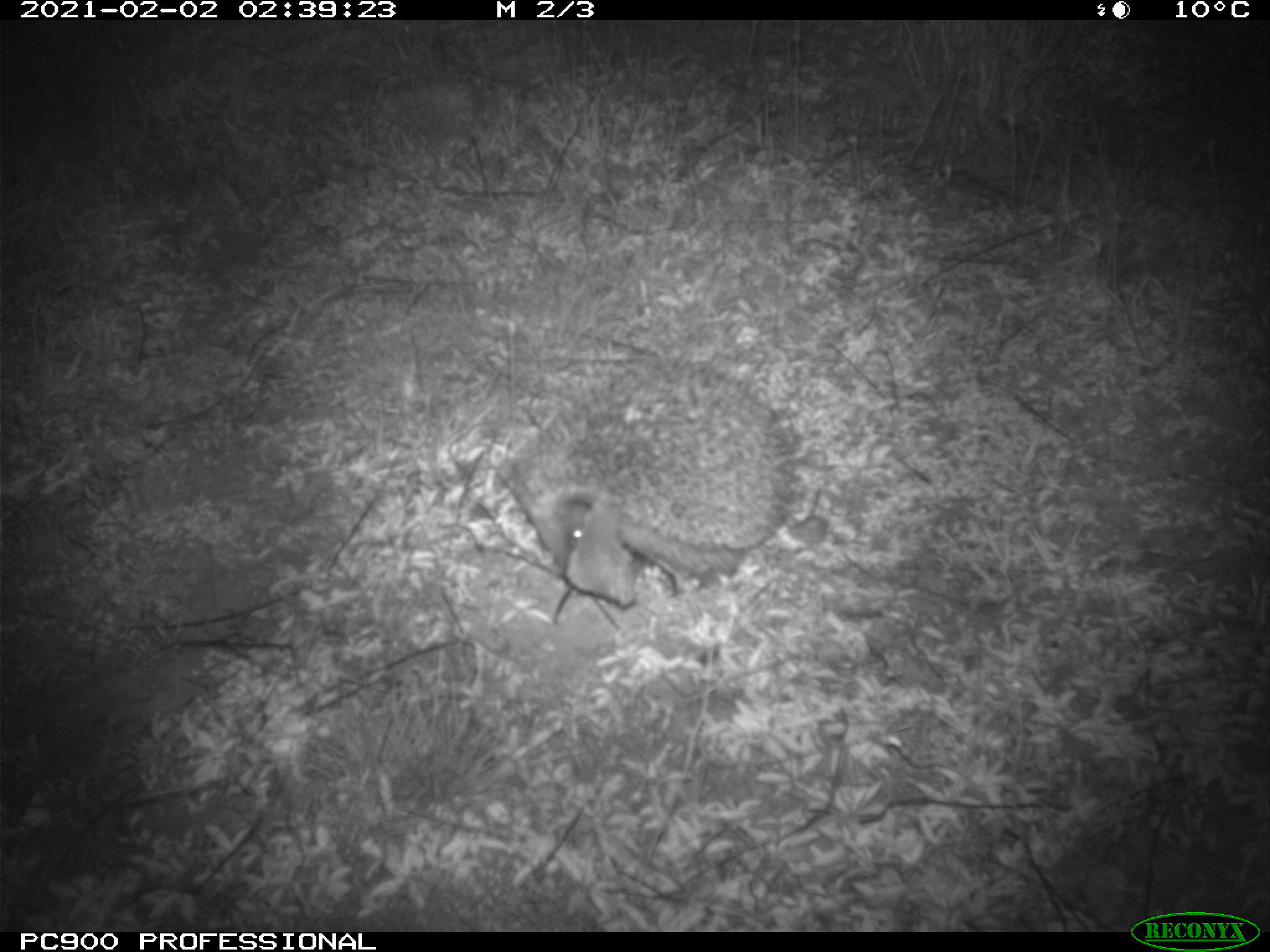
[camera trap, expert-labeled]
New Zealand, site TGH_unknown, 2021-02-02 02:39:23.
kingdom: Animalia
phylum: Chordata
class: Mammalia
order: Eulipotyphla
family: Erinaceidae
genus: Erinaceus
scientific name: Erinaceus europaeus europaeus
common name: european hedgehog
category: hedgehog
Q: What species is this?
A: Hedgehog (european hedgehog) (Erinaceus europaeus europaeus).